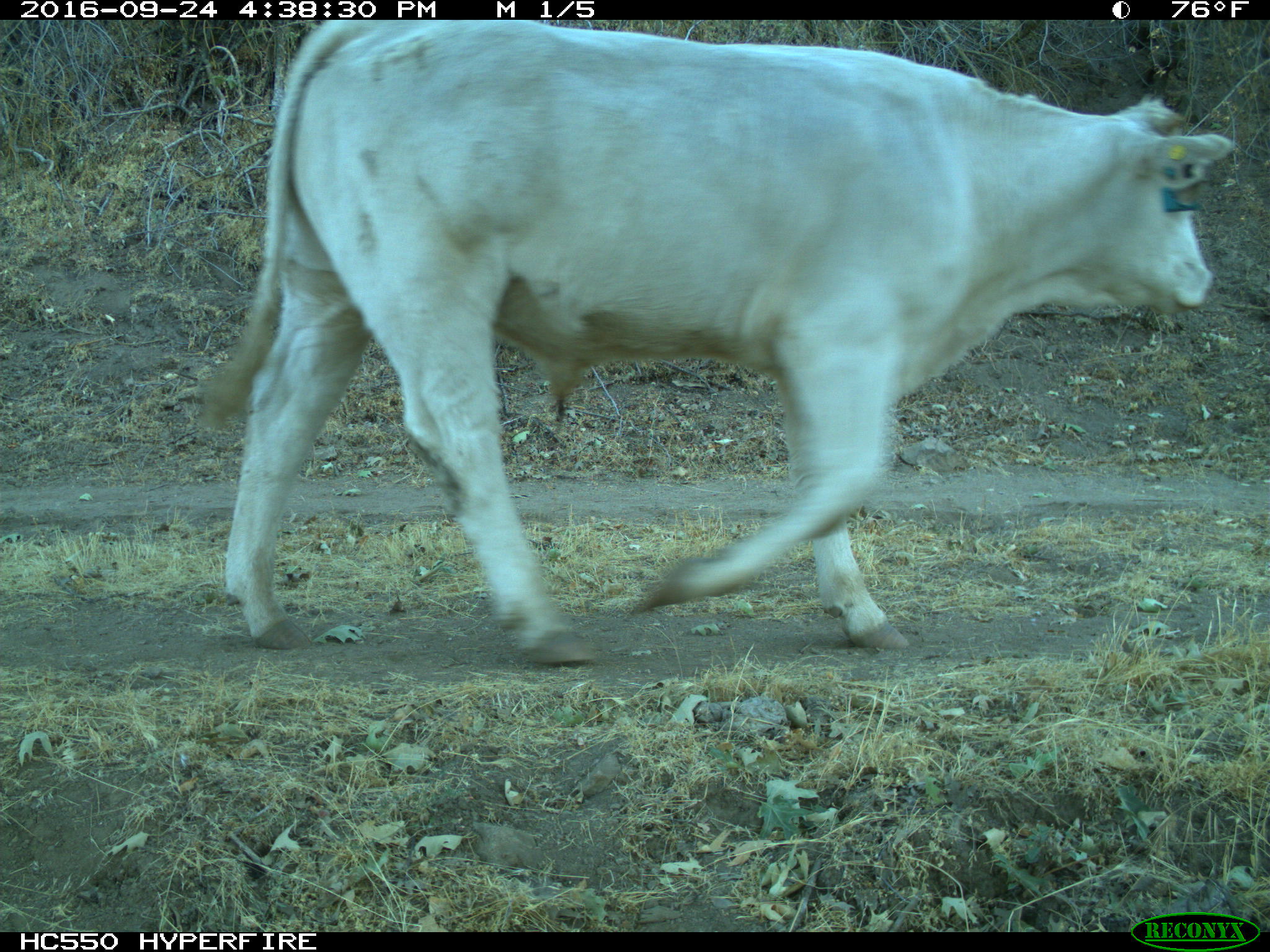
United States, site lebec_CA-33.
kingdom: Animalia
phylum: Chordata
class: Mammalia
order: Artiodactyla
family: Bovidae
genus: Bos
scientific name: Bos taurus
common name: domestic cow